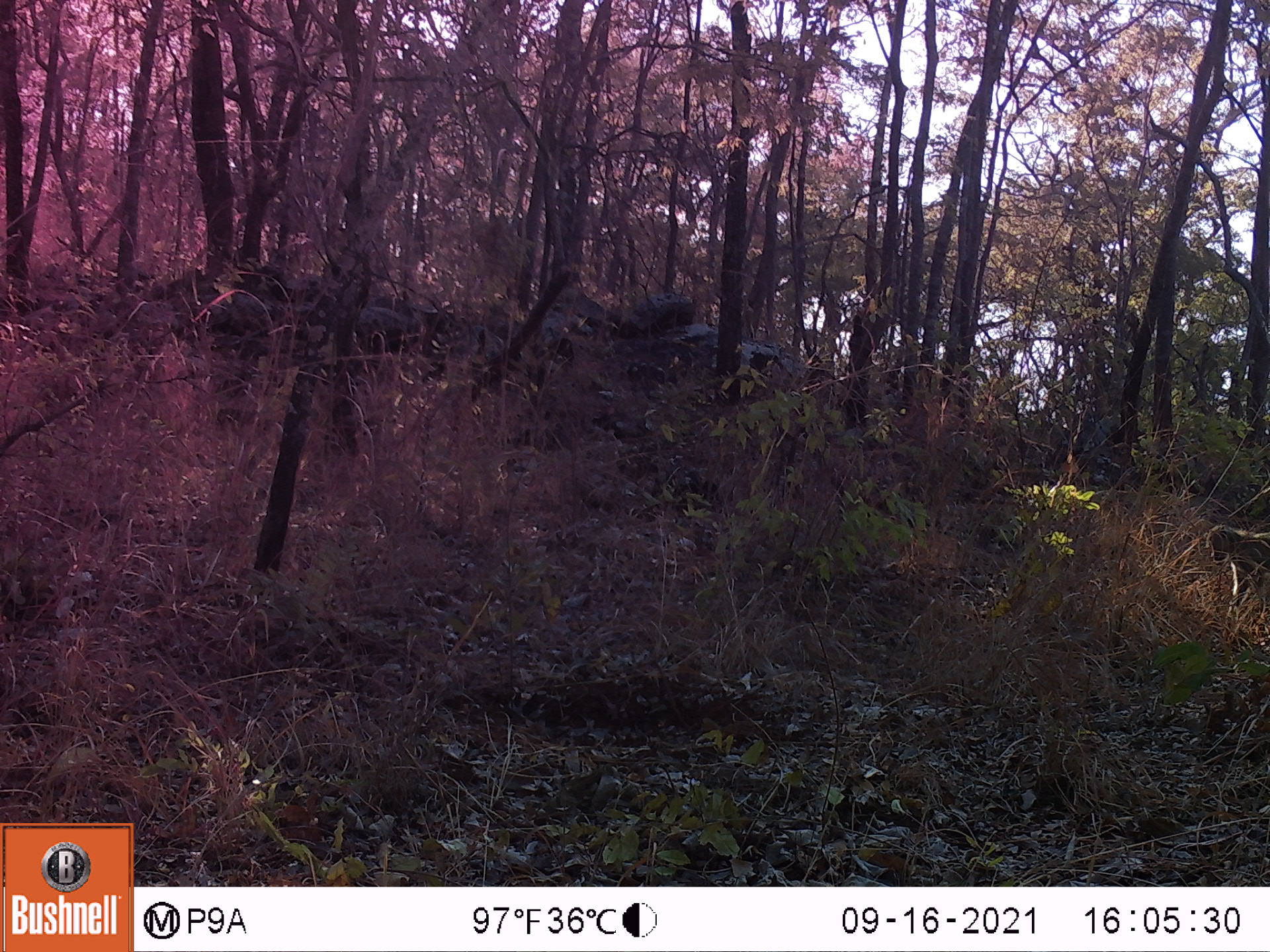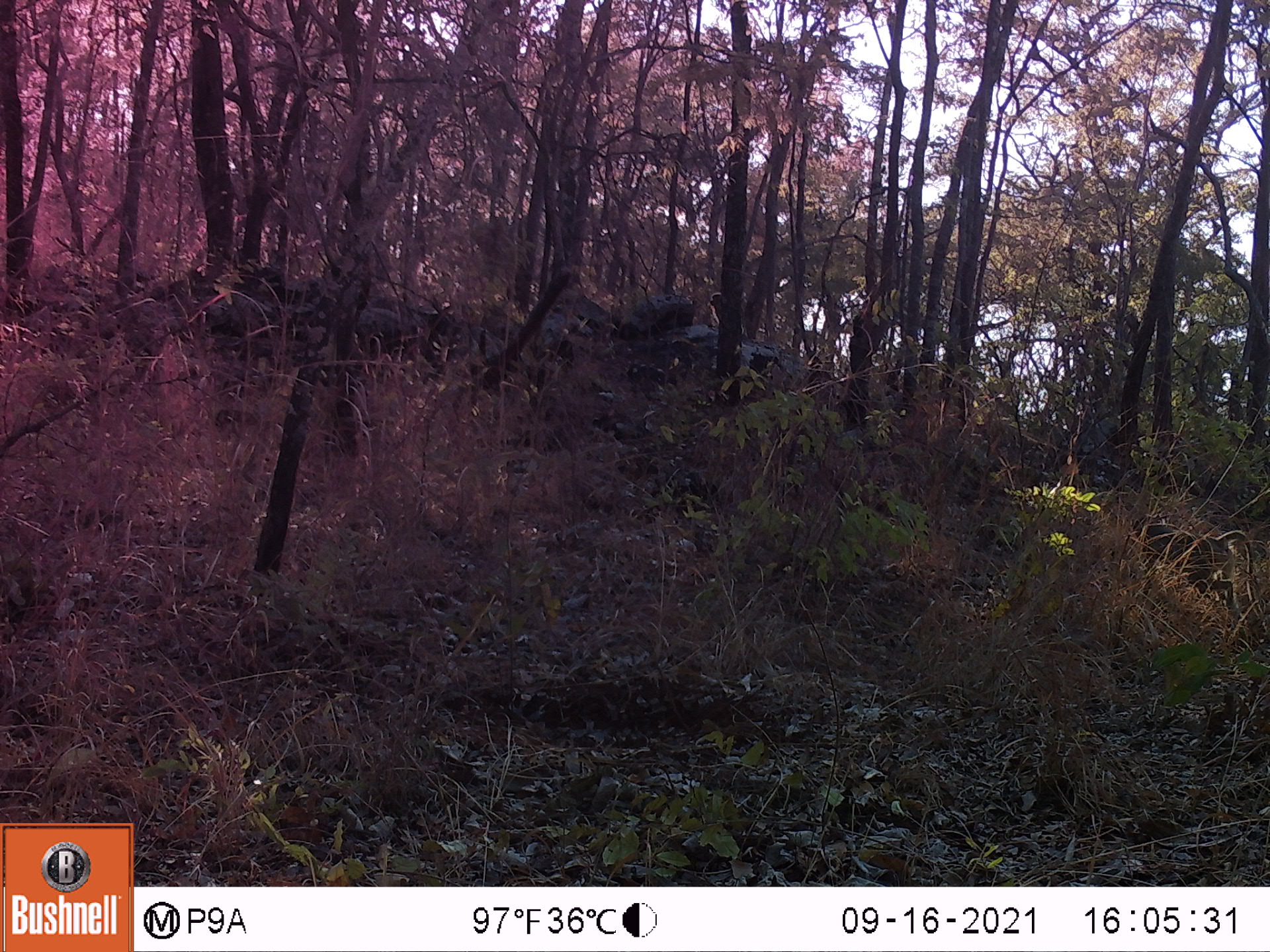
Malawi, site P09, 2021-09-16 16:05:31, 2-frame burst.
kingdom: Animalia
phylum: Chordata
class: Mammalia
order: Primates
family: Cercopithecidae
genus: Papio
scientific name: Papio cynocephalus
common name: yellow baboon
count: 1